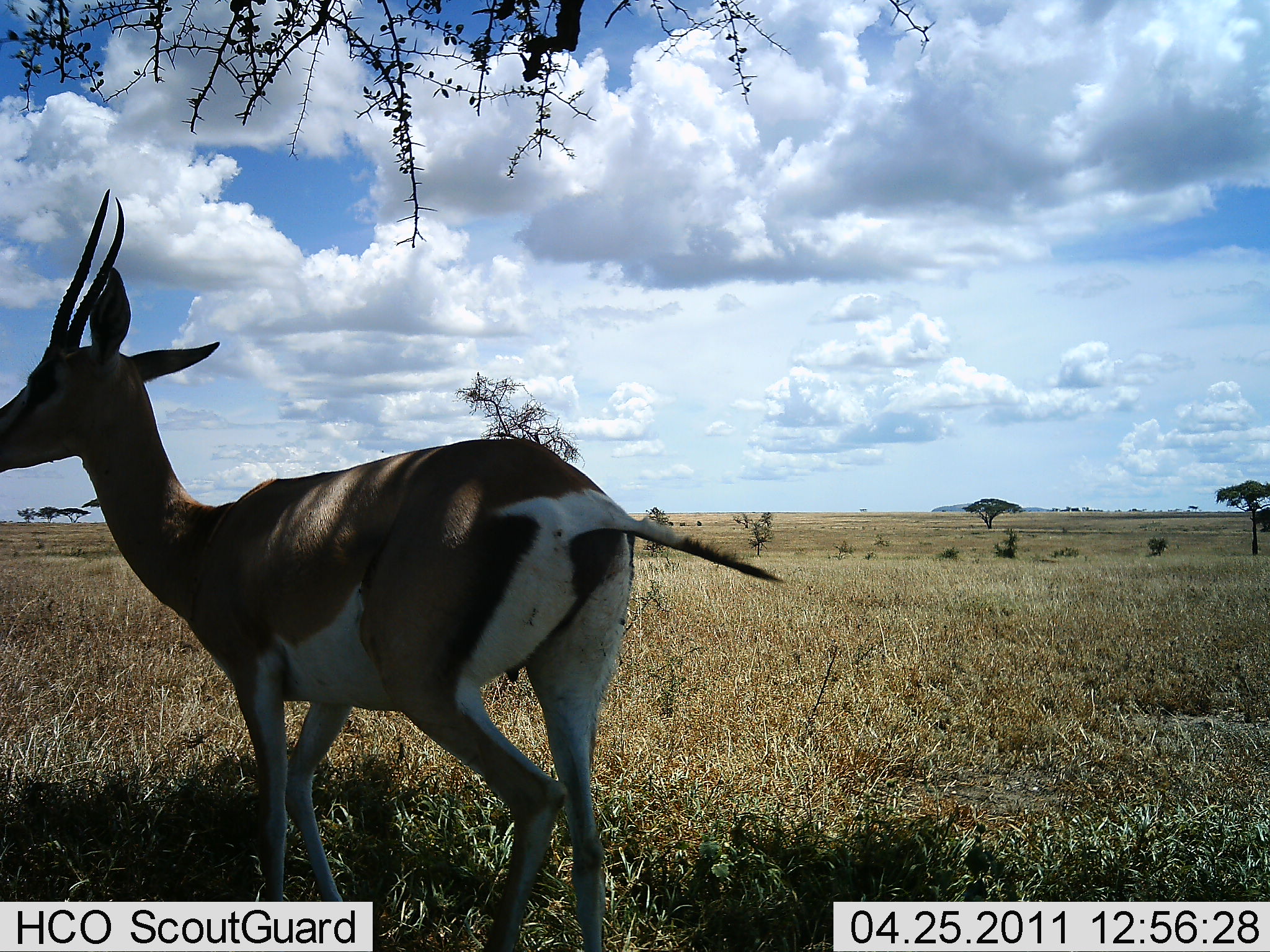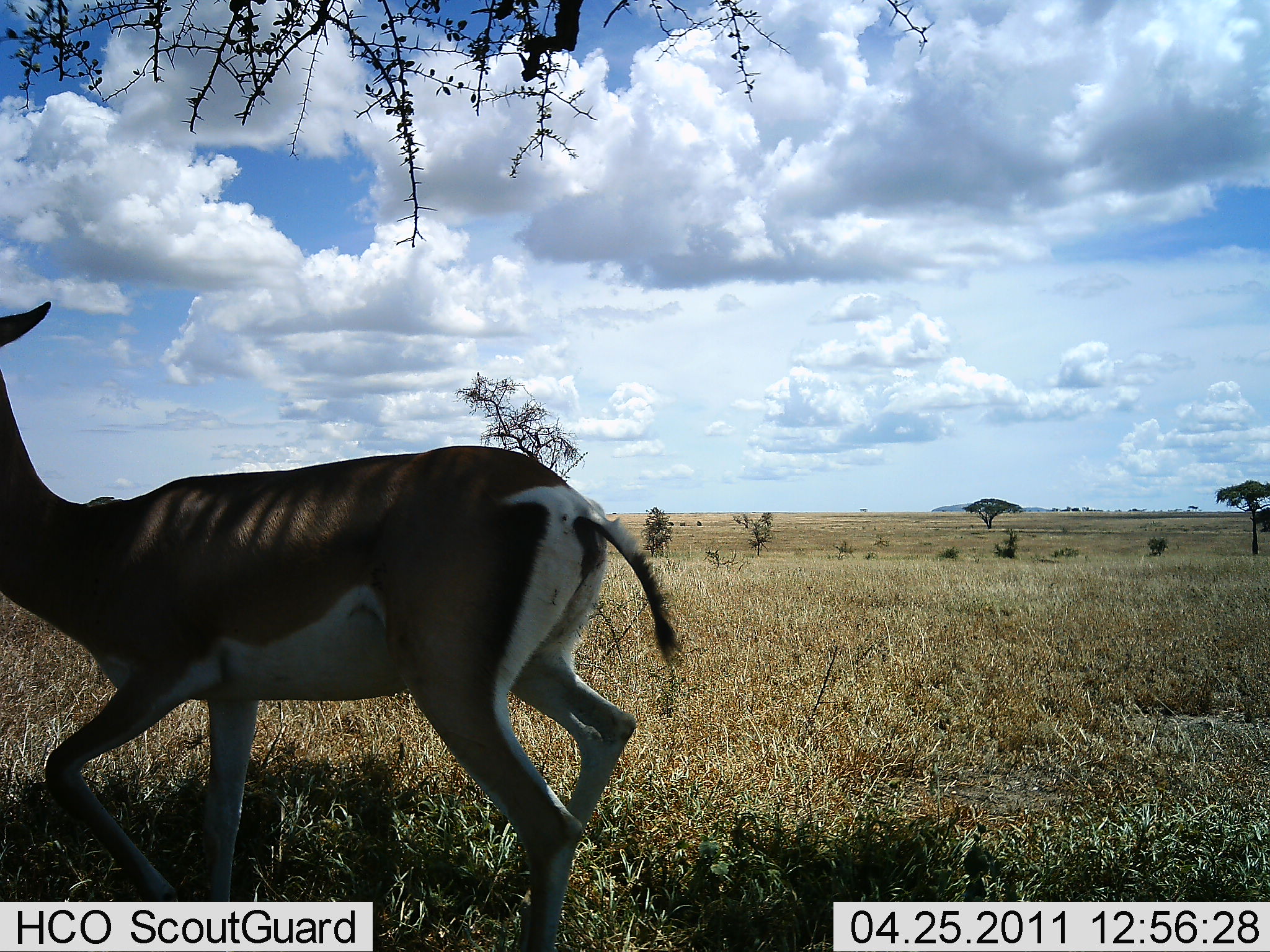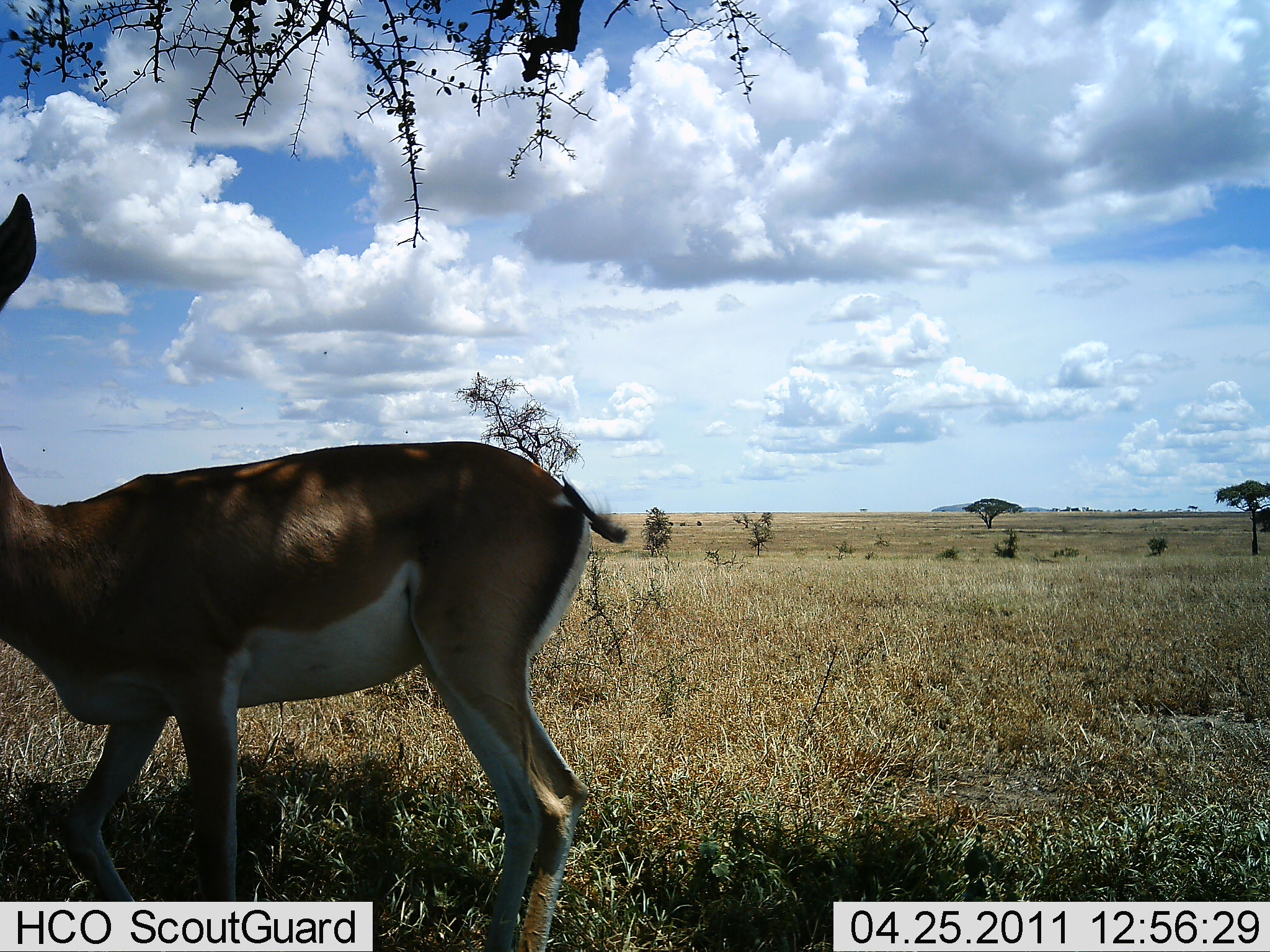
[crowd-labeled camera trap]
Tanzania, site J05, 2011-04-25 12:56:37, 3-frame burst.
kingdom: Animalia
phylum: Chordata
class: Mammalia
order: Artiodactyla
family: Bovidae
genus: Nanger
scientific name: Nanger granti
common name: grant's gazelle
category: gazellegrants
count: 1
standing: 45%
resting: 0%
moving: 73%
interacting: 0%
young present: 0%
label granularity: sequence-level